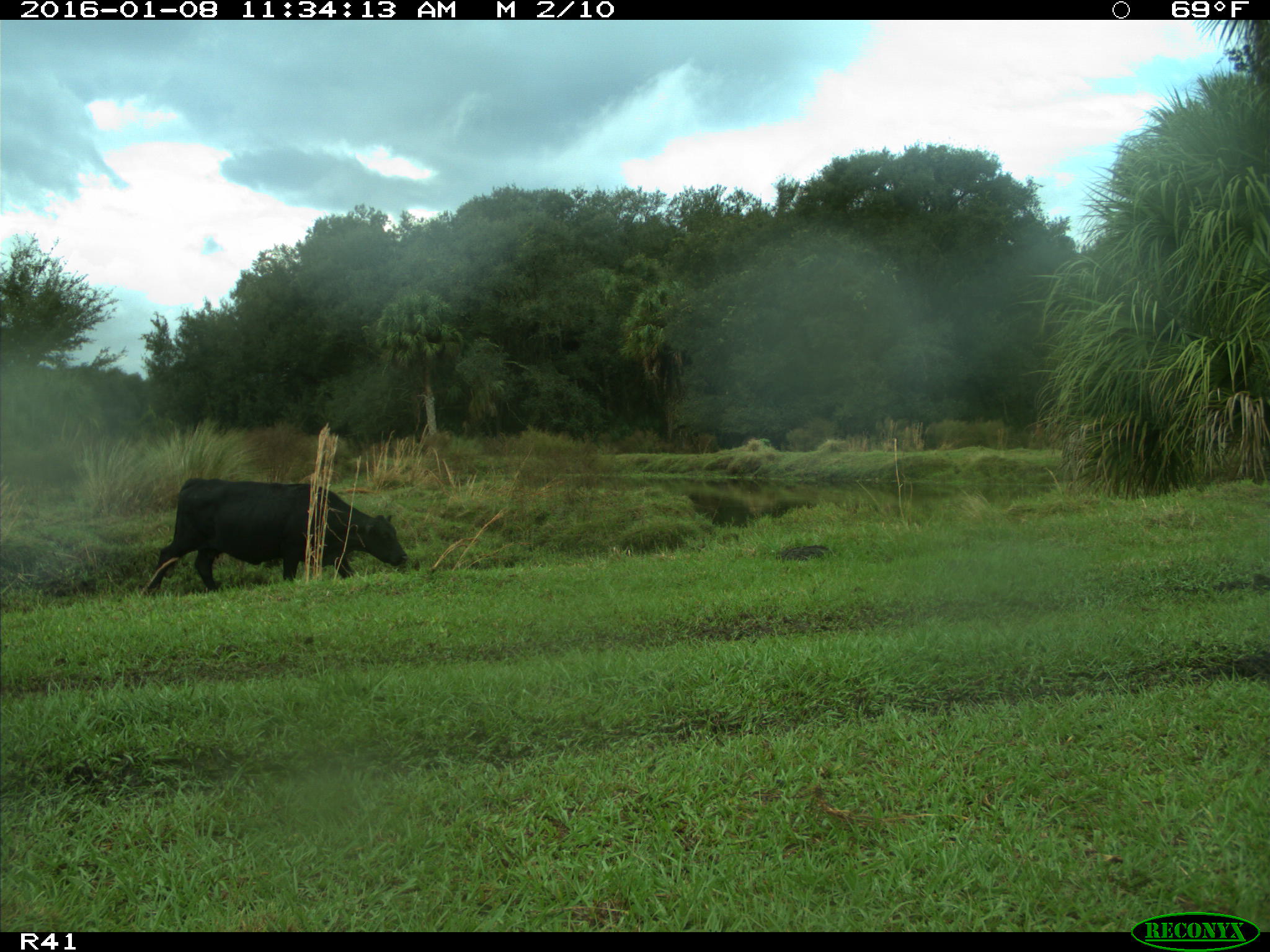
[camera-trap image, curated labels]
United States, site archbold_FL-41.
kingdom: Animalia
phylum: Chordata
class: Mammalia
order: Artiodactyla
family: Bovidae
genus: Bos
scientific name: Bos taurus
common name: domestic cow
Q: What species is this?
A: Bos taurus (domestic cow).